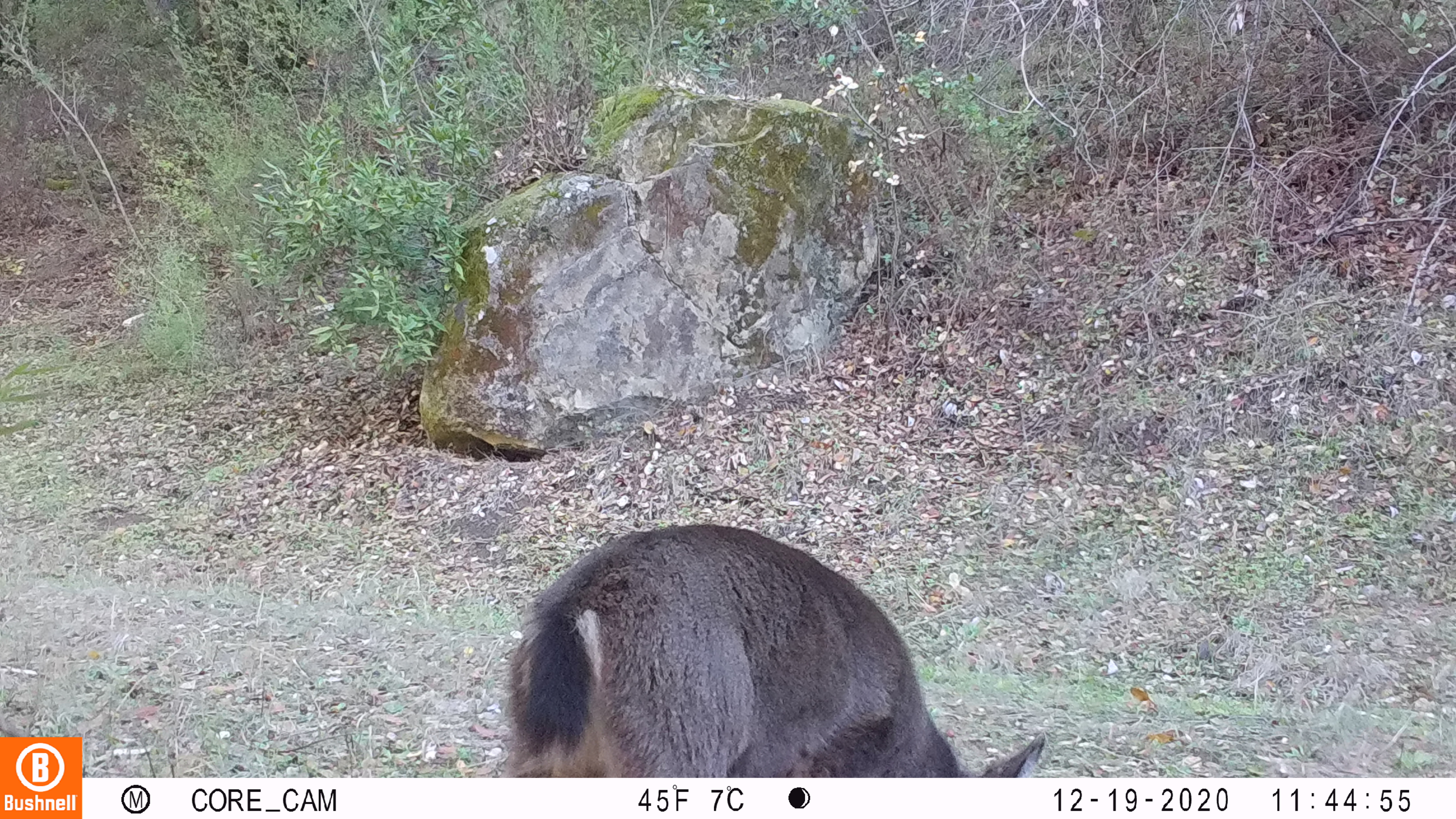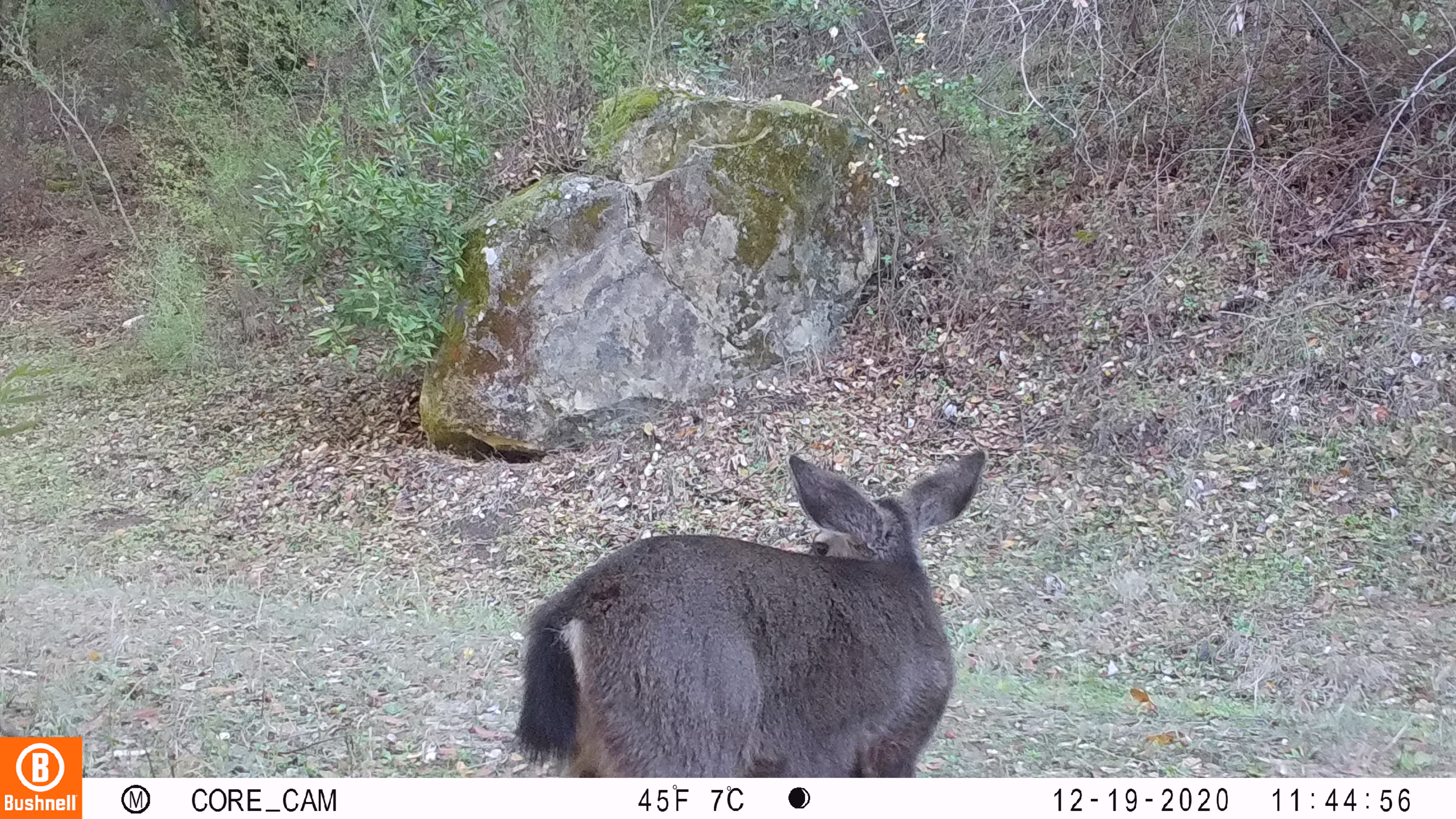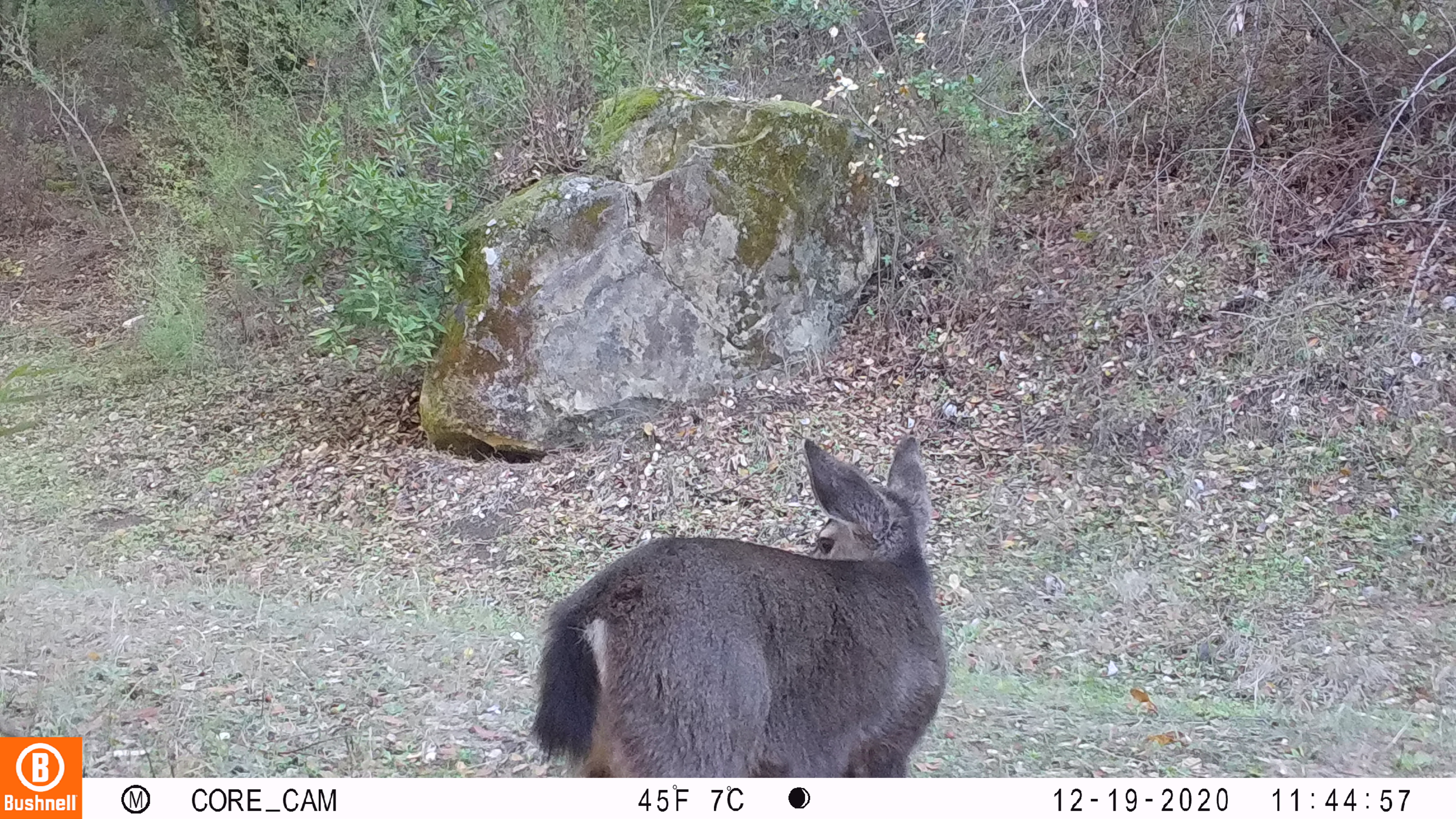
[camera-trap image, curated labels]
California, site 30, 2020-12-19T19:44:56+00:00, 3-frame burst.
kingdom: Animalia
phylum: Chordata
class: Mammalia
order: Artiodactyla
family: Cervidae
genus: Odocoileus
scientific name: Odocoileus hemionus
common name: mule deer